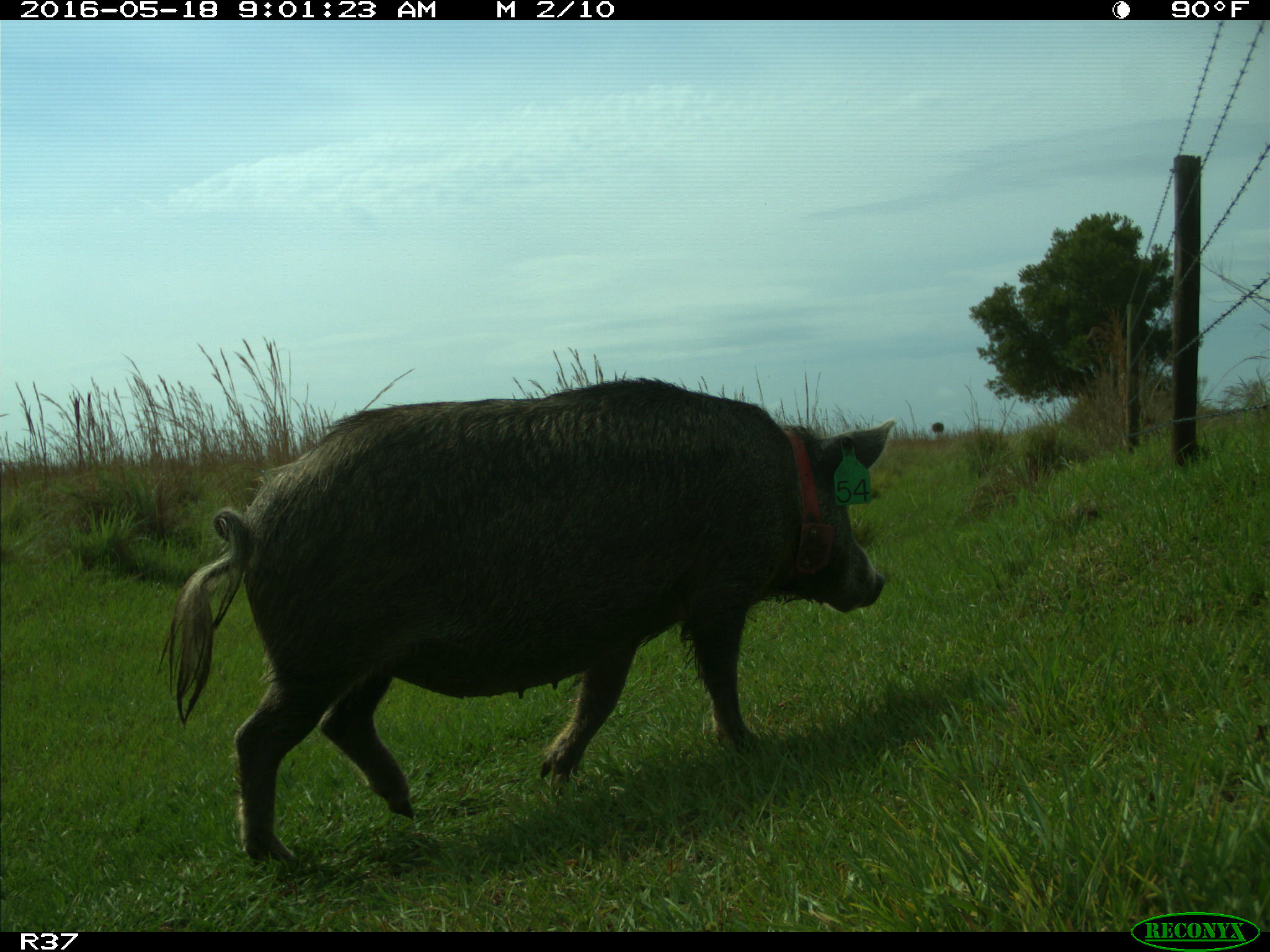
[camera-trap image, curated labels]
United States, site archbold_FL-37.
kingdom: Animalia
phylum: Chordata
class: Mammalia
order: Artiodactyla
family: Suidae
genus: Sus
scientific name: Sus scrofa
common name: wild boar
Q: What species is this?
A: Sus scrofa (wild boar).